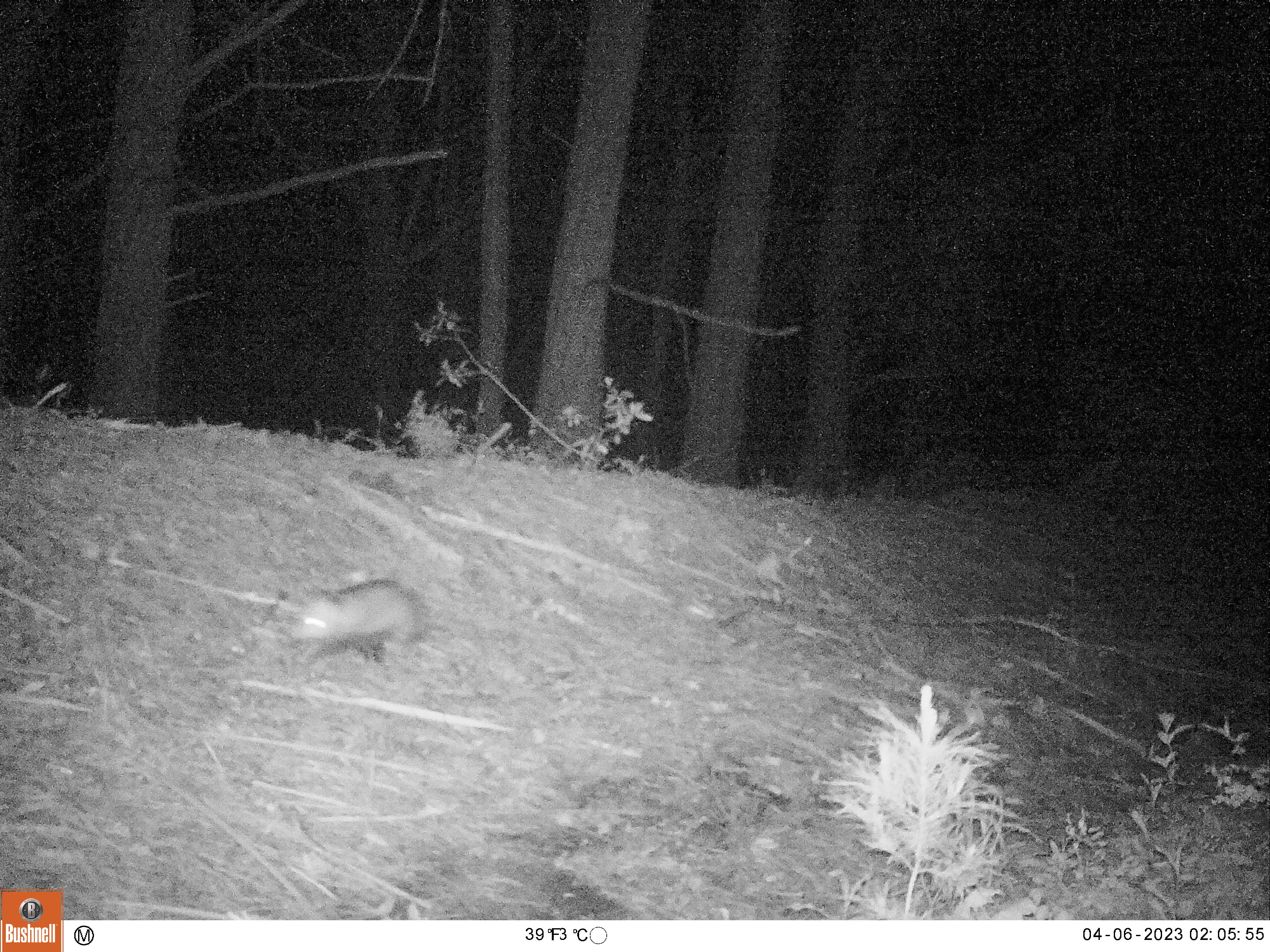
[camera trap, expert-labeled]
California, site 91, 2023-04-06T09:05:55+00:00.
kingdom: Animalia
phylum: Chordata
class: Mammalia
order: Didelphimorphia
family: Didelphidae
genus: Didelphis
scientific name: Didelphis virginiana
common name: virginia opossum